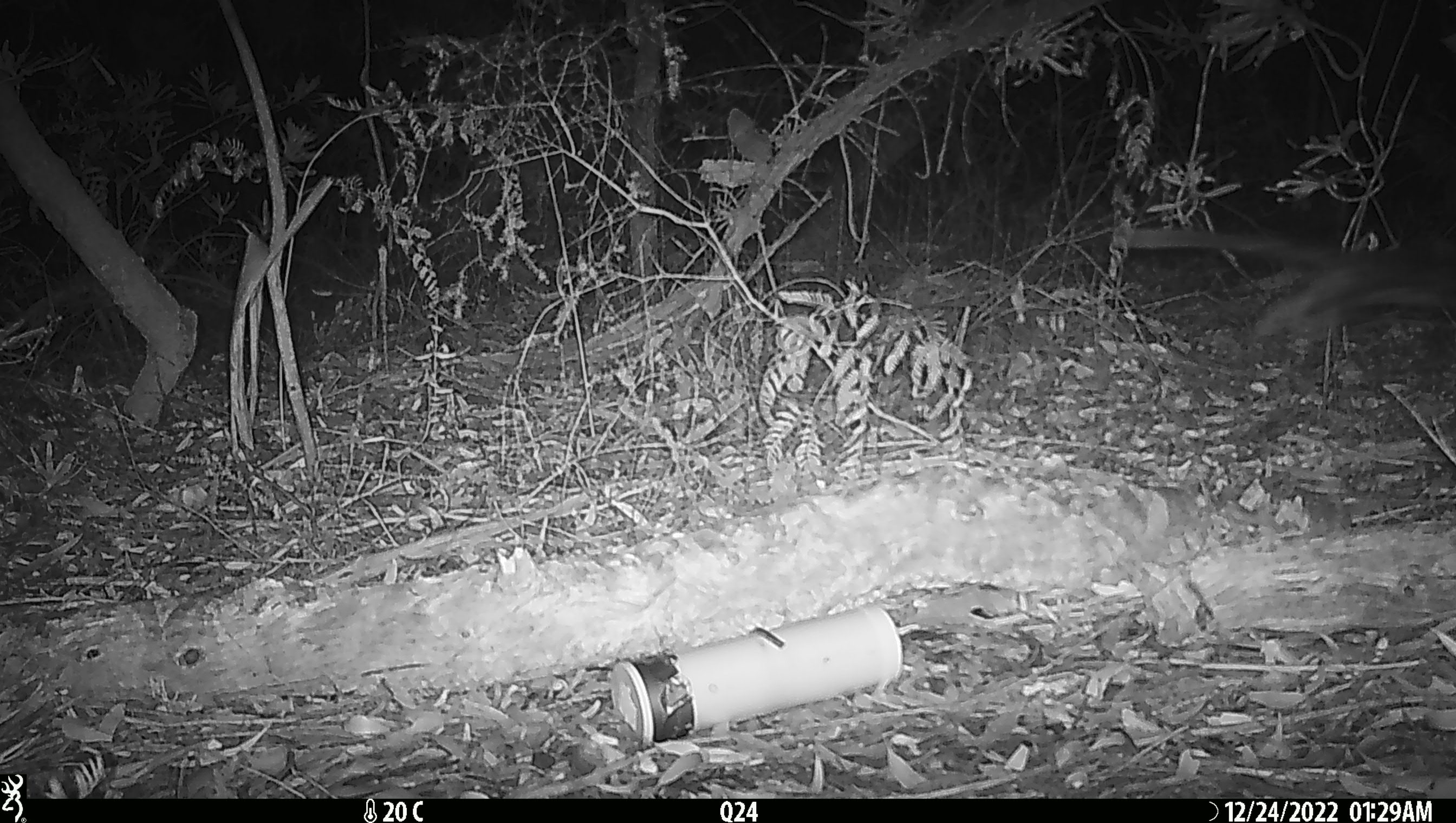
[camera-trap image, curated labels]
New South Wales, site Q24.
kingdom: Animalia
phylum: Chordata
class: Mammalia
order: Dasyuromorphia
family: Dasyuridae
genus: Dasyurus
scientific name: Dasyurus maculatus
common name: spotted-tailed quoll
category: quoll